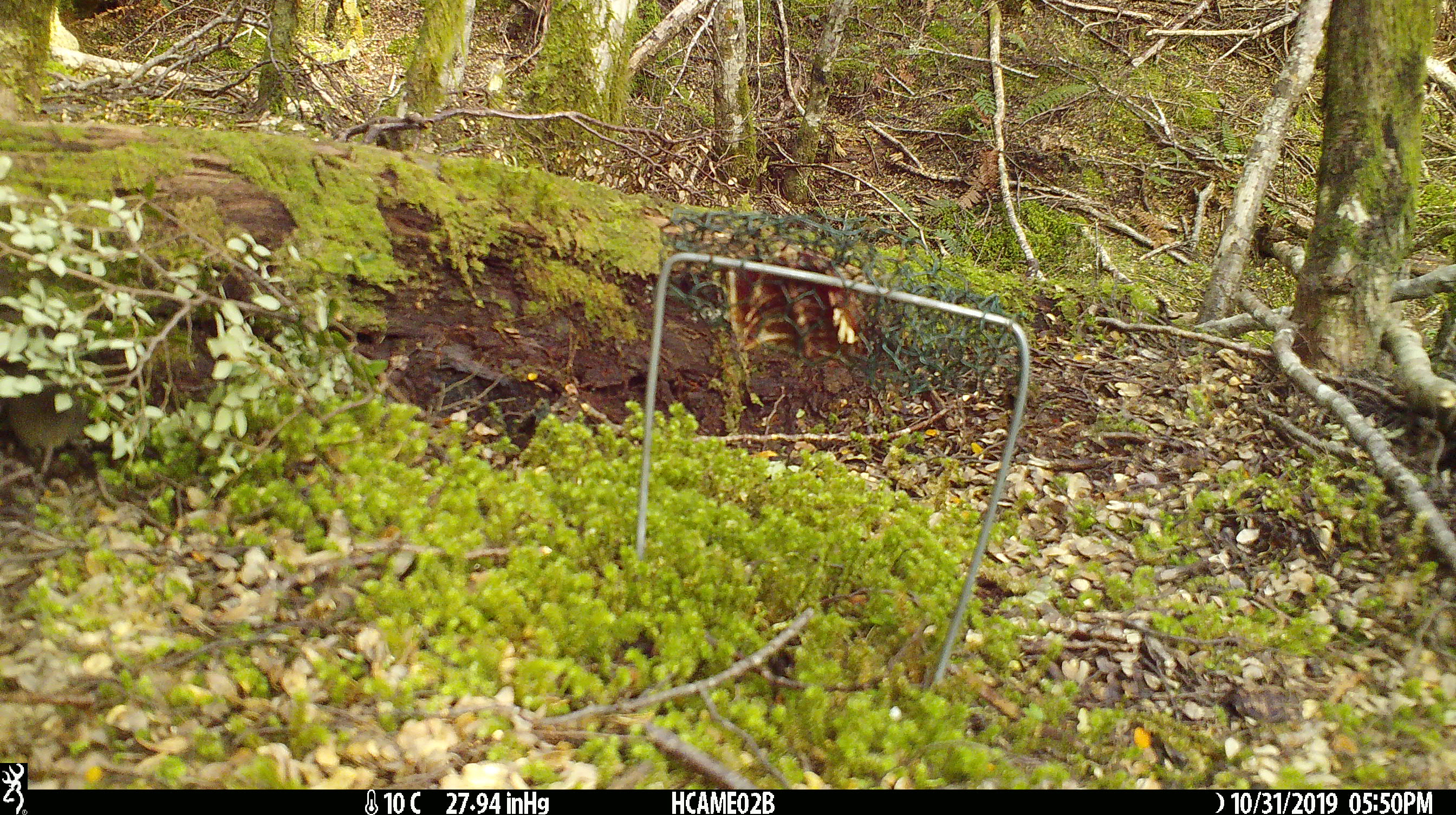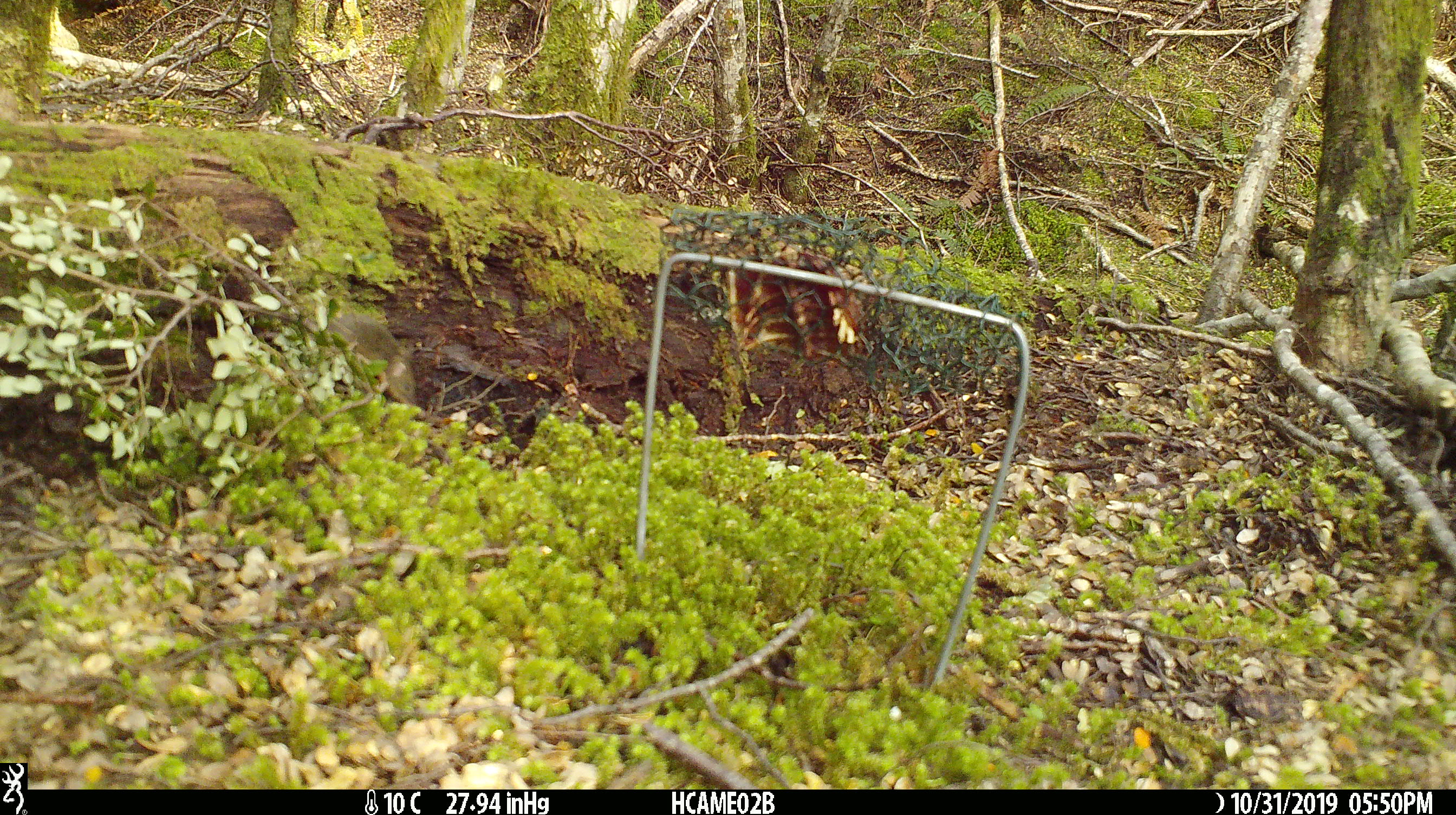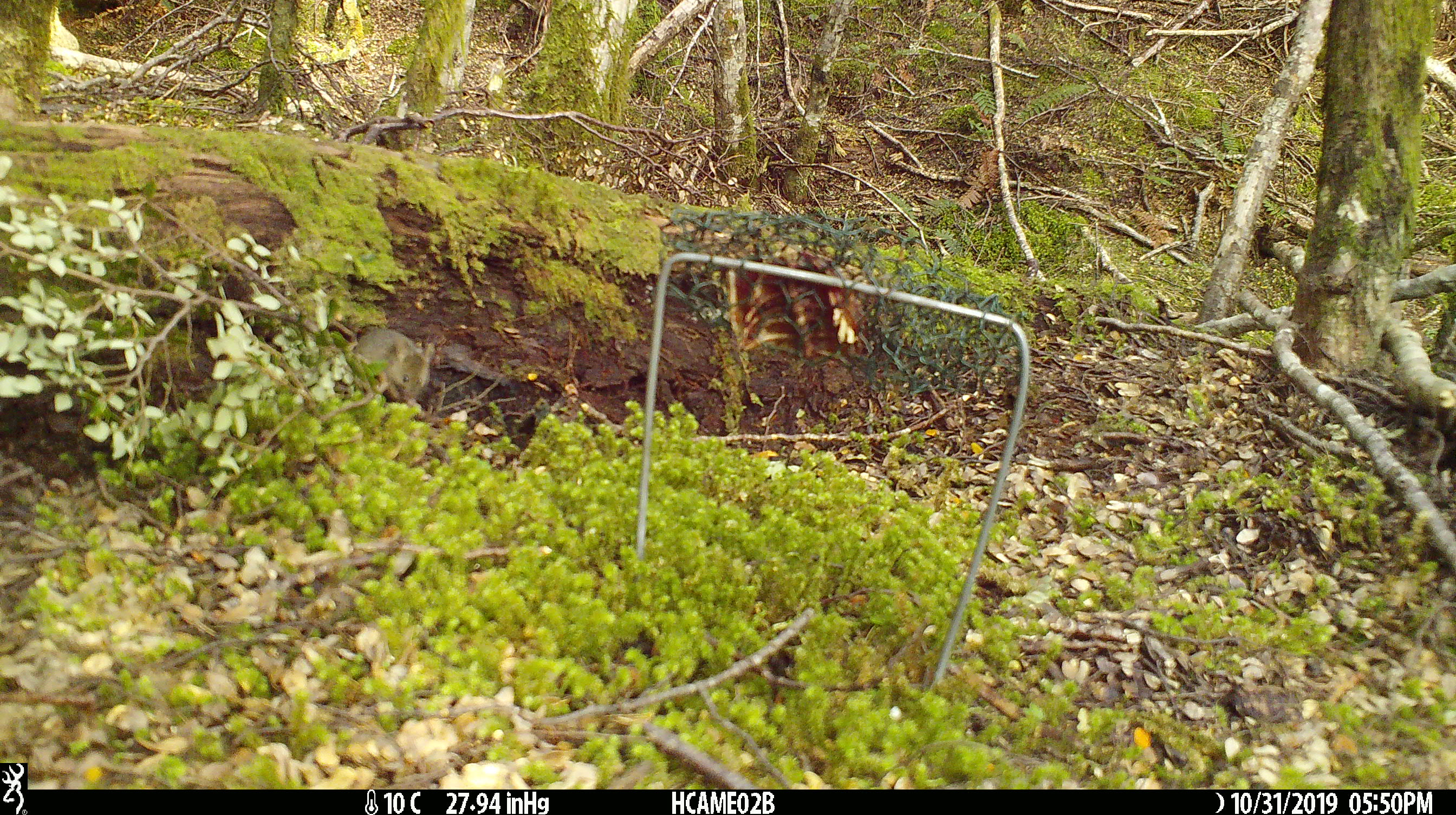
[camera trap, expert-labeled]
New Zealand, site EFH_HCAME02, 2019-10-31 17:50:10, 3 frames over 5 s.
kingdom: Animalia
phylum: Chordata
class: Mammalia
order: Rodentia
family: Muridae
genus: Mus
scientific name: Mus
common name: mouse